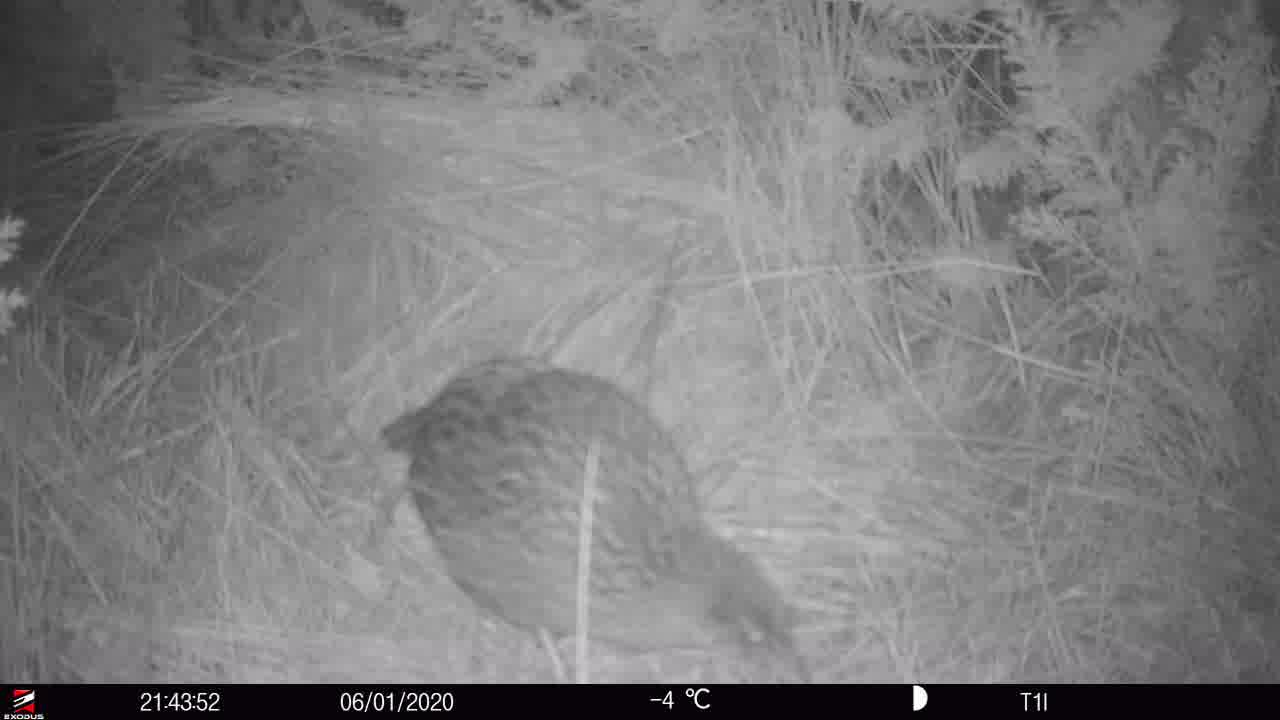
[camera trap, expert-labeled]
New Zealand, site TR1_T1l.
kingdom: Animalia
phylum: Chordata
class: Aves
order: Gruiformes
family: Rallidae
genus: Gallirallus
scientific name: Gallirallus australis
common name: weka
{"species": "weka (Gallirallus australis)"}